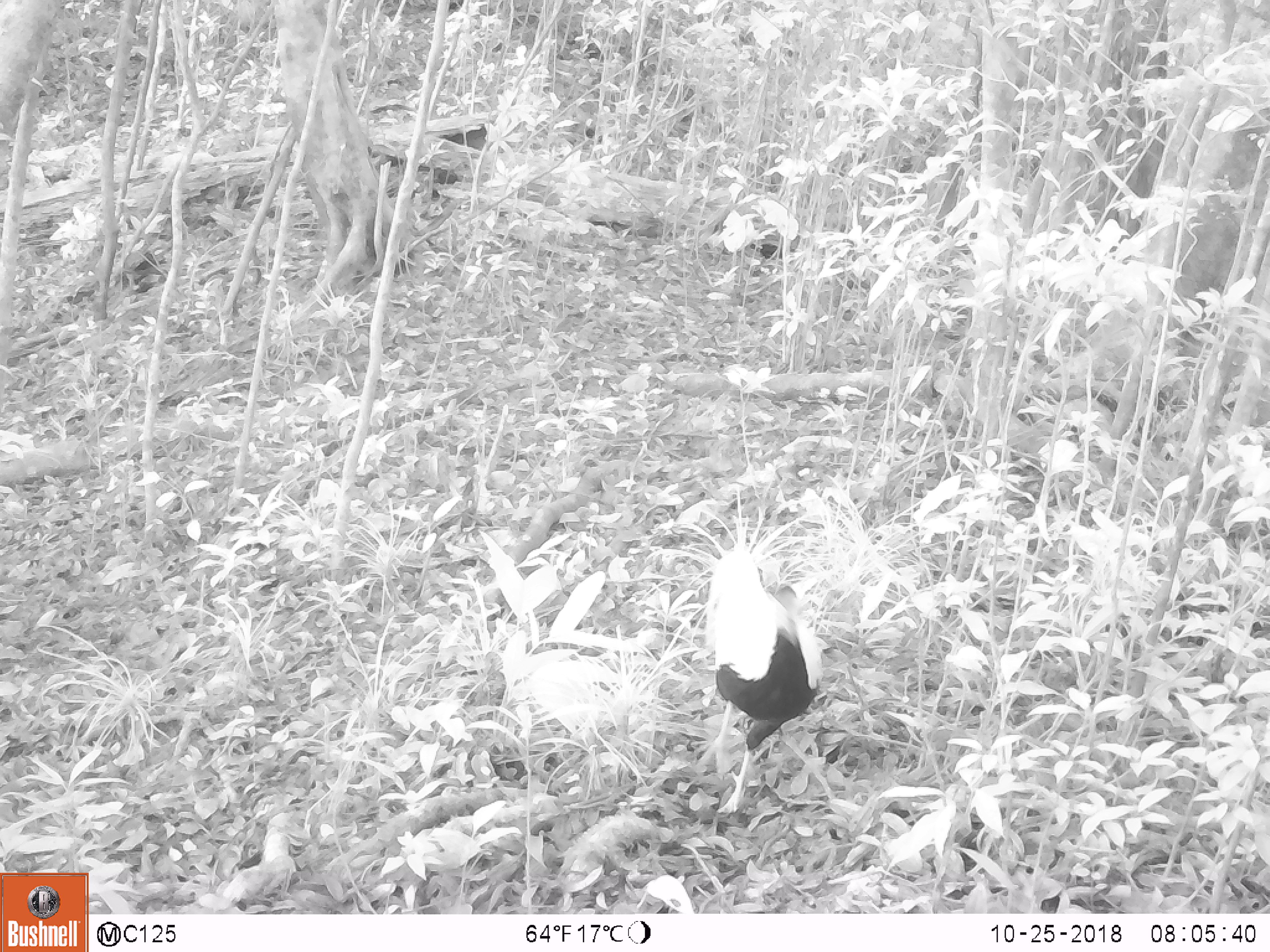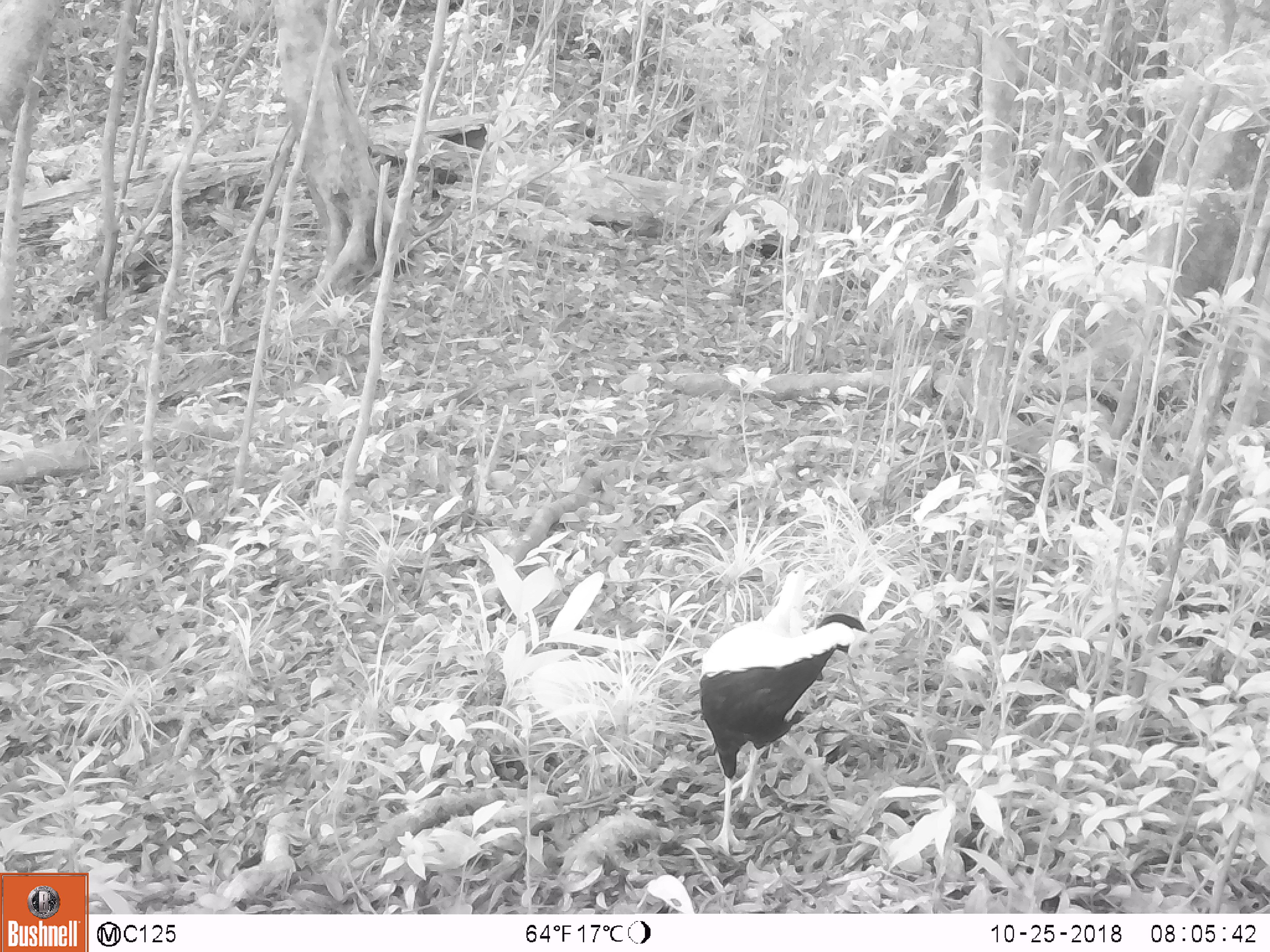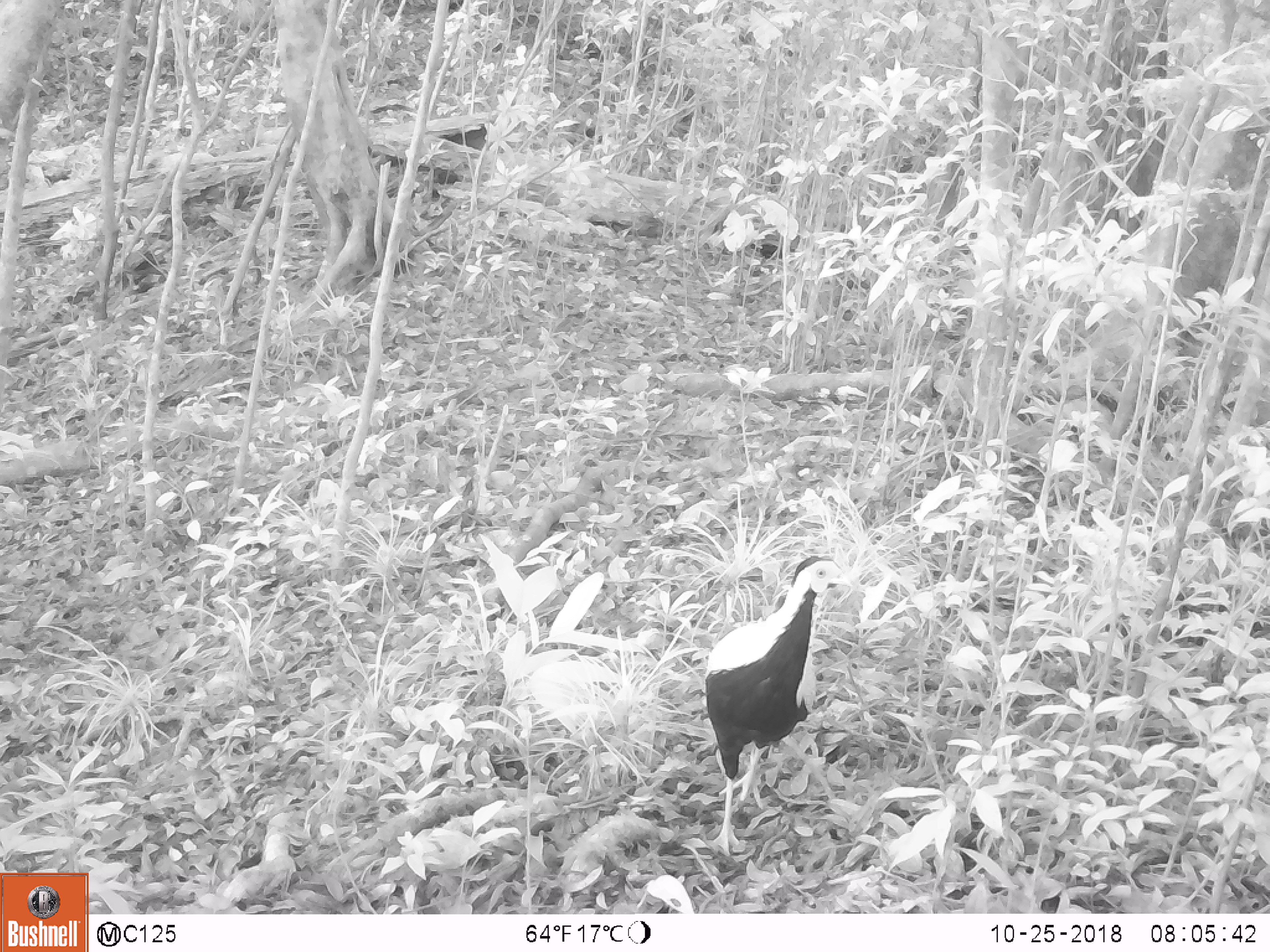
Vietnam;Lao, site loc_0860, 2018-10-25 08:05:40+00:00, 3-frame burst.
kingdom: Animalia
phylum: Chordata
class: Aves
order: Galliformes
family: Phasianidae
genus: Lophura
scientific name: Lophura nycthemera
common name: silver pheasant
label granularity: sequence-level